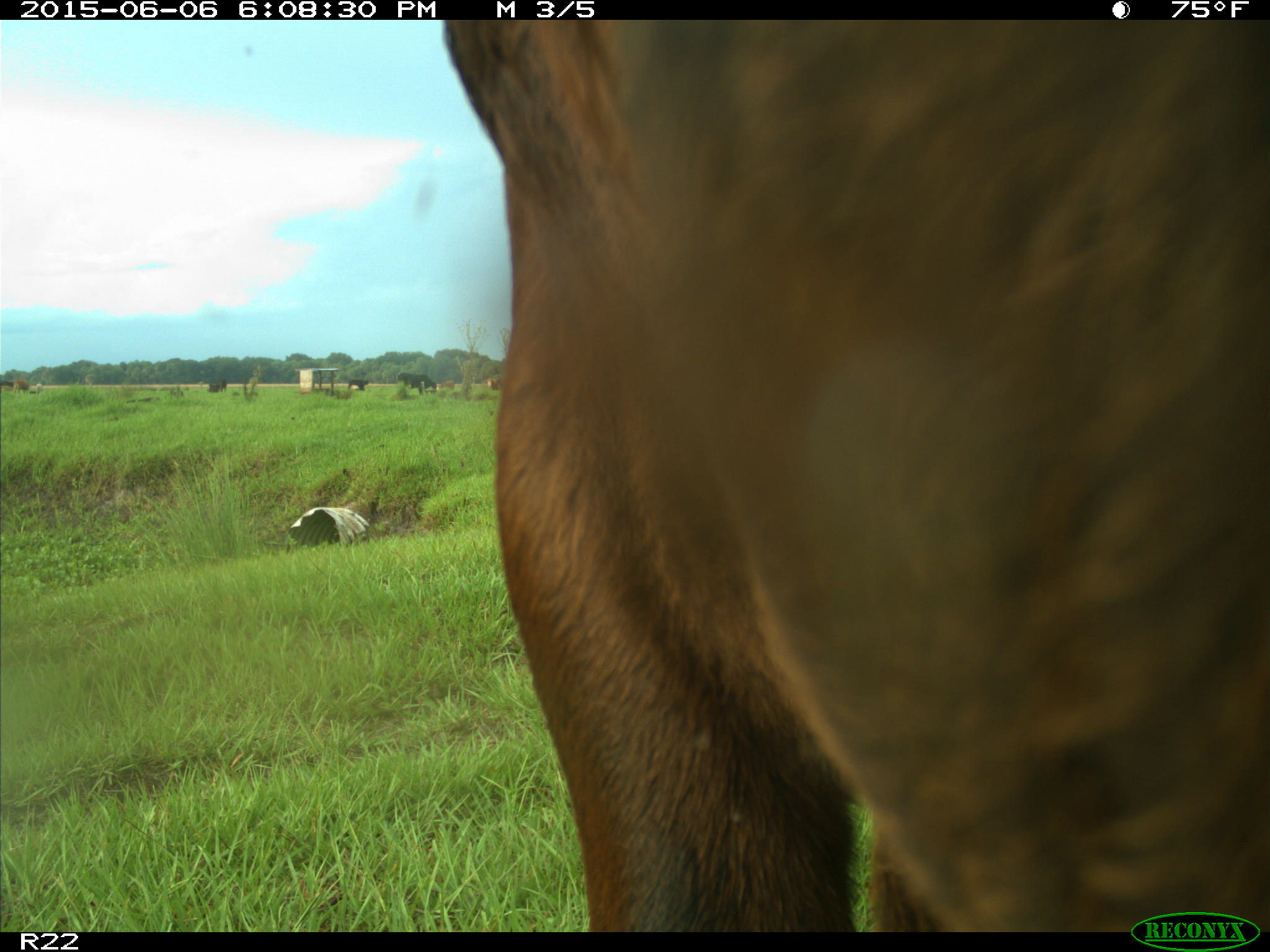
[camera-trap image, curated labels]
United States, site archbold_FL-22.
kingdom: Animalia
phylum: Chordata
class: Mammalia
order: Artiodactyla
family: Bovidae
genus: Bos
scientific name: Bos taurus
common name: domestic cow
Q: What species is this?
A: Bos taurus (domestic cow).